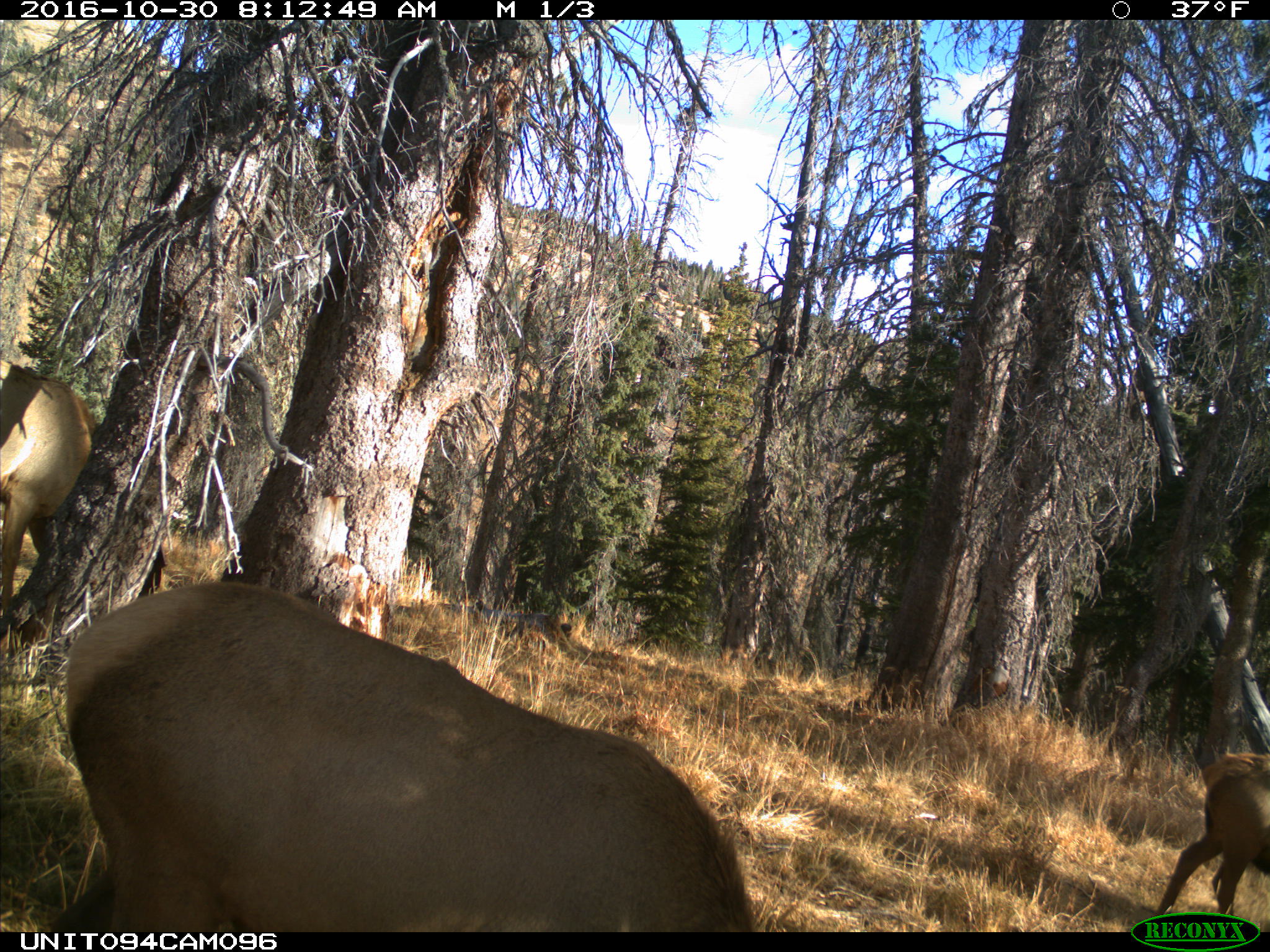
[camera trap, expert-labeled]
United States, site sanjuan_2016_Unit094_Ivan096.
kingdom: Animalia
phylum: Chordata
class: Mammalia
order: Artiodactyla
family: Cervidae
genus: Cervus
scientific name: Cervus elaphus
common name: red deer